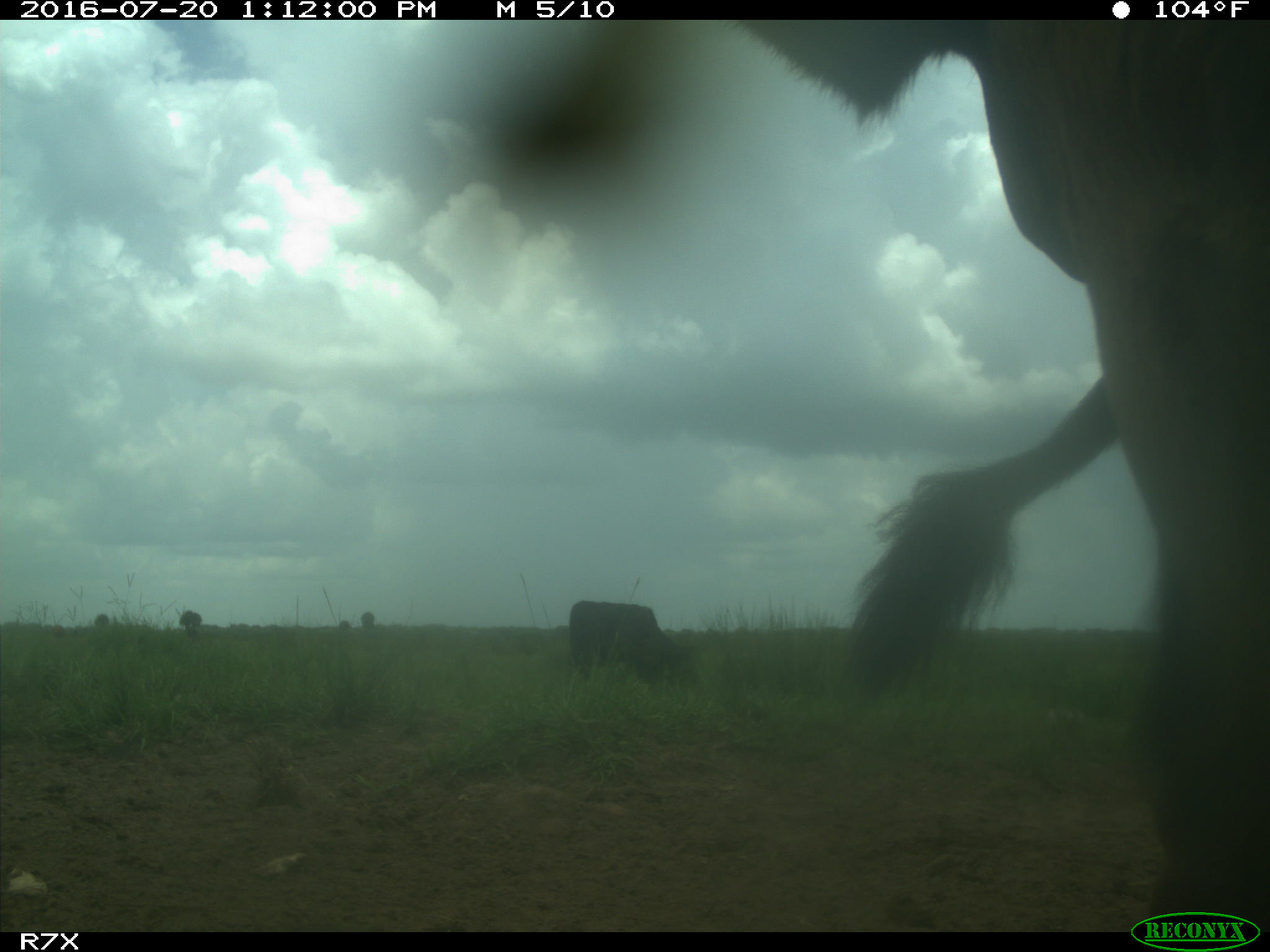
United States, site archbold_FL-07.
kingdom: Animalia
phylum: Chordata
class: Mammalia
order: Artiodactyla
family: Bovidae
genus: Bos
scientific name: Bos taurus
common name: domestic cow